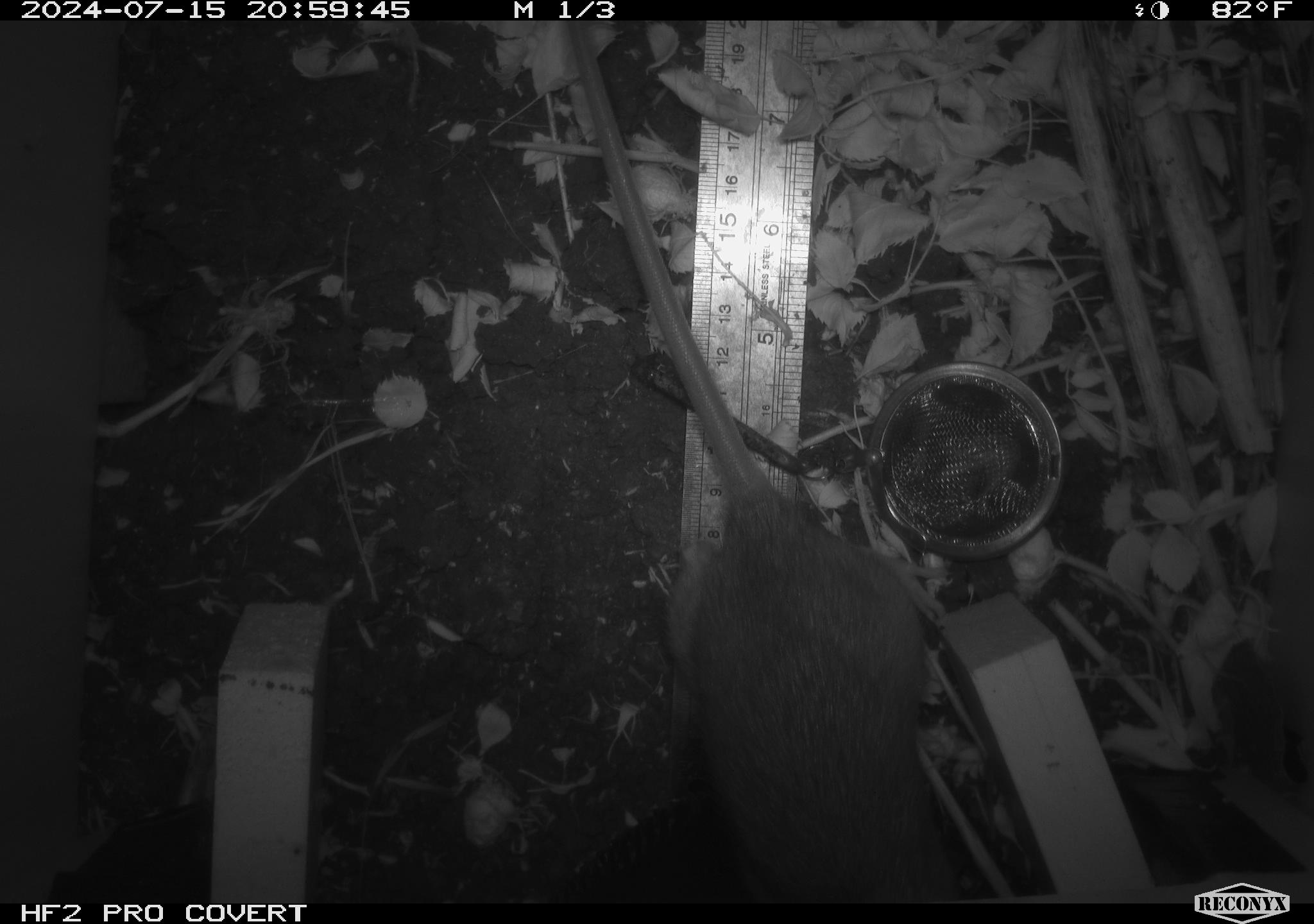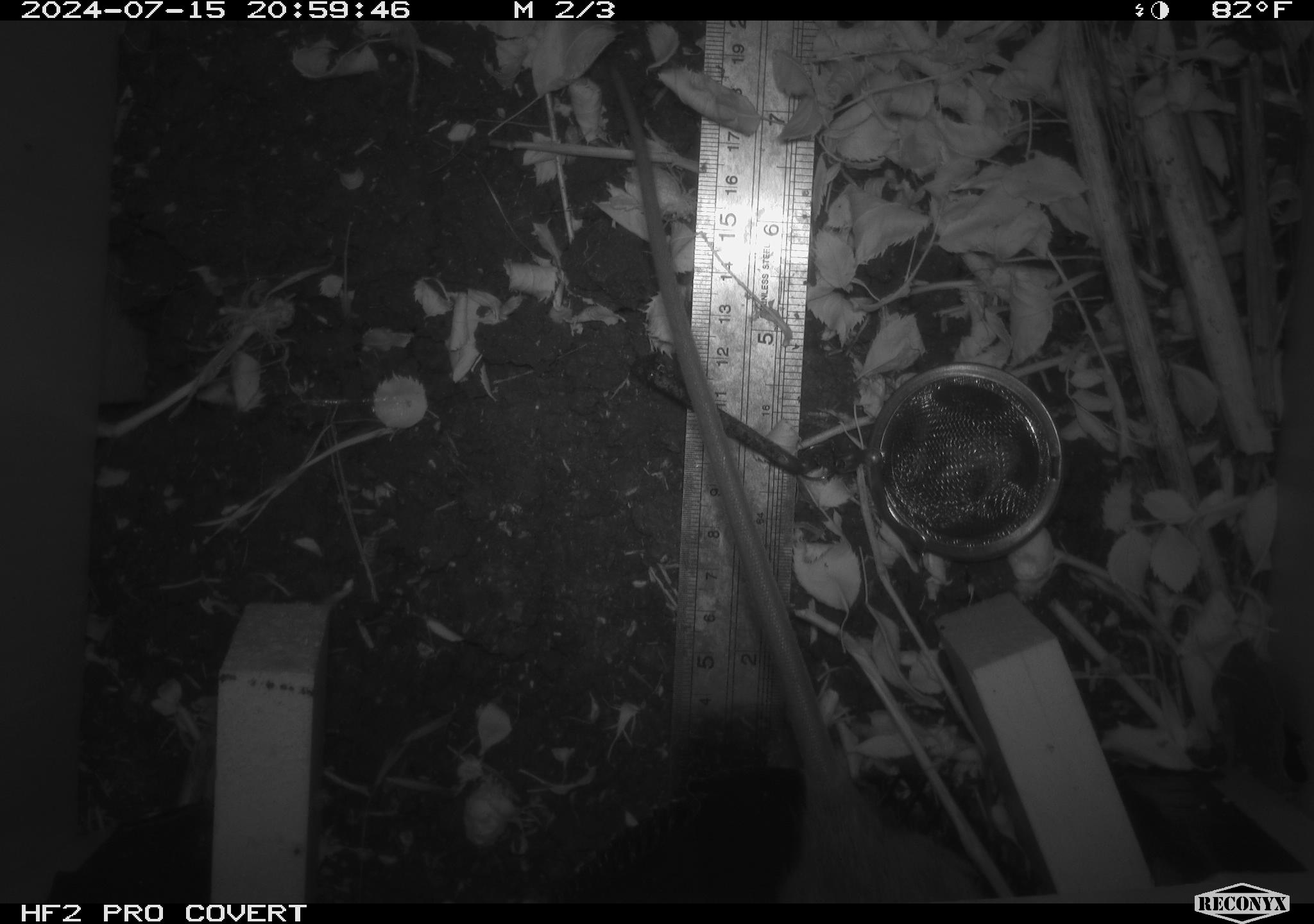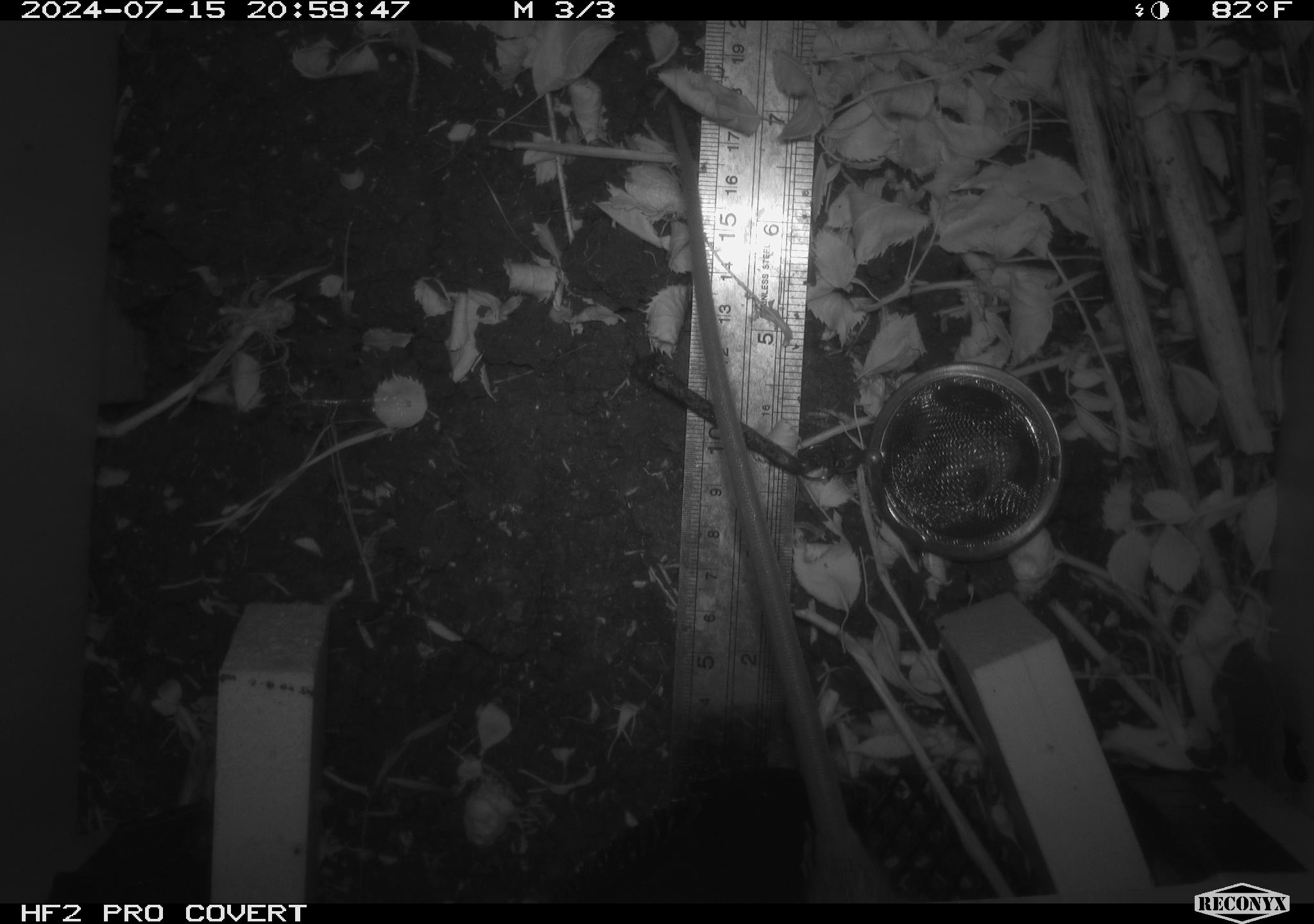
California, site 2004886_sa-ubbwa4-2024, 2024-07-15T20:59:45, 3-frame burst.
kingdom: Animalia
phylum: Chordata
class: Mammalia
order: Rodentia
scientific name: Rodentia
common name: woodrat or rat or mouse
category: woodrat or rat or mouse species